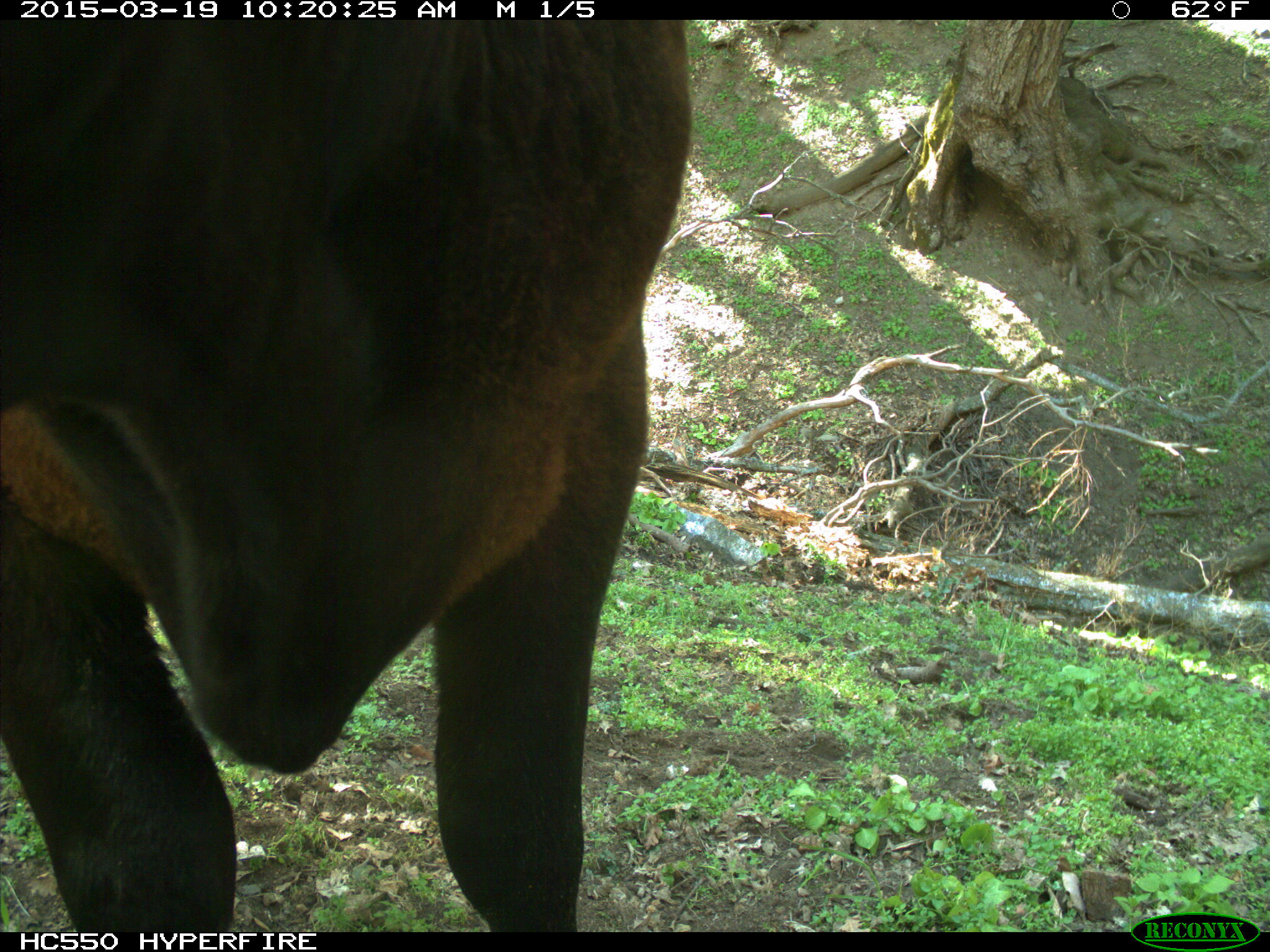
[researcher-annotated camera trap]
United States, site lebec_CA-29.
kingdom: Animalia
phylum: Chordata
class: Mammalia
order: Artiodactyla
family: Bovidae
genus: Bos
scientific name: Bos taurus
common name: domestic cow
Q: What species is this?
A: Bos taurus (domestic cow).